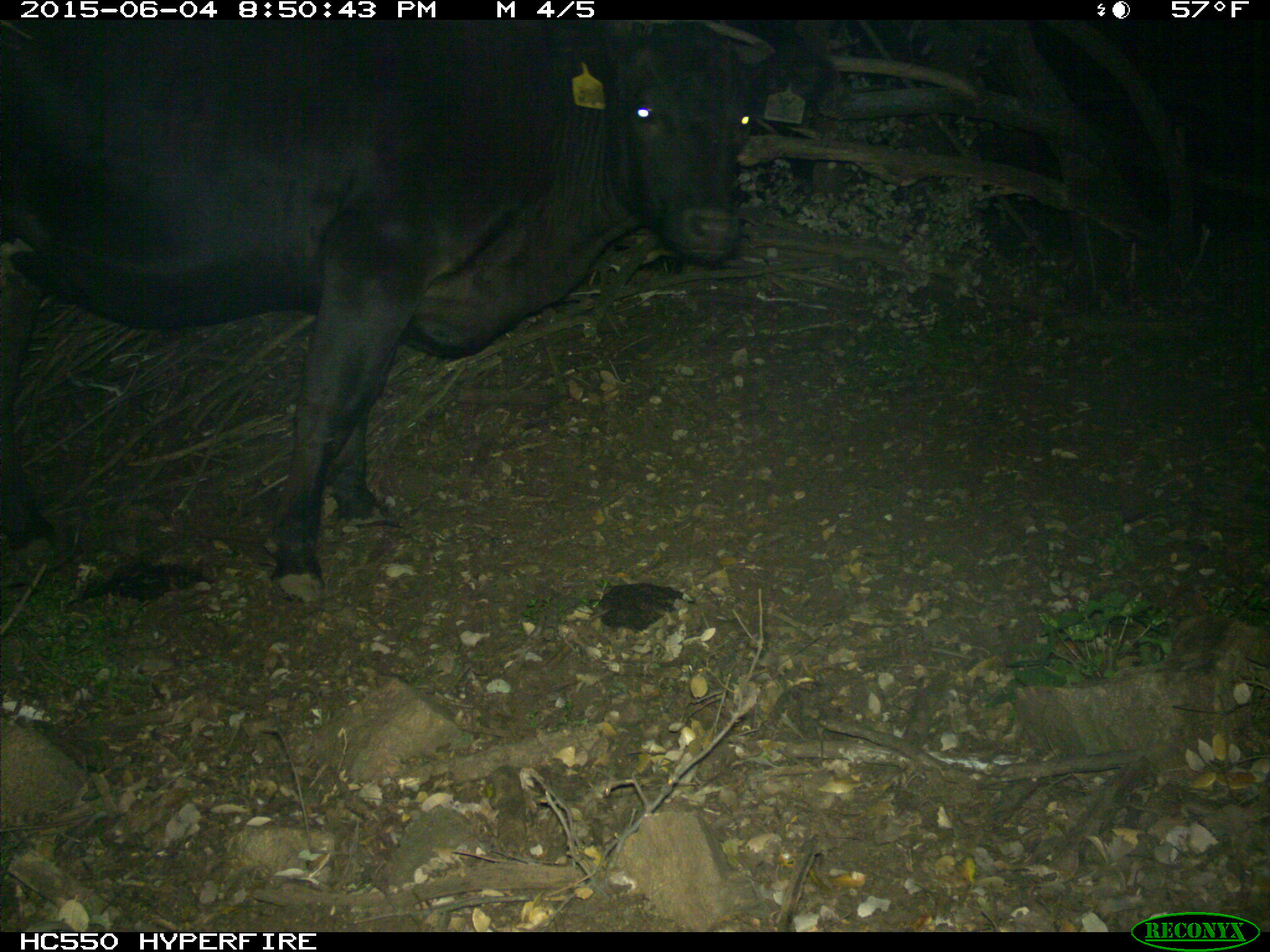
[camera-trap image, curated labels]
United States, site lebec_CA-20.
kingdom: Animalia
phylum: Chordata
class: Mammalia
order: Artiodactyla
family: Bovidae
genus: Bos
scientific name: Bos taurus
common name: domestic cow